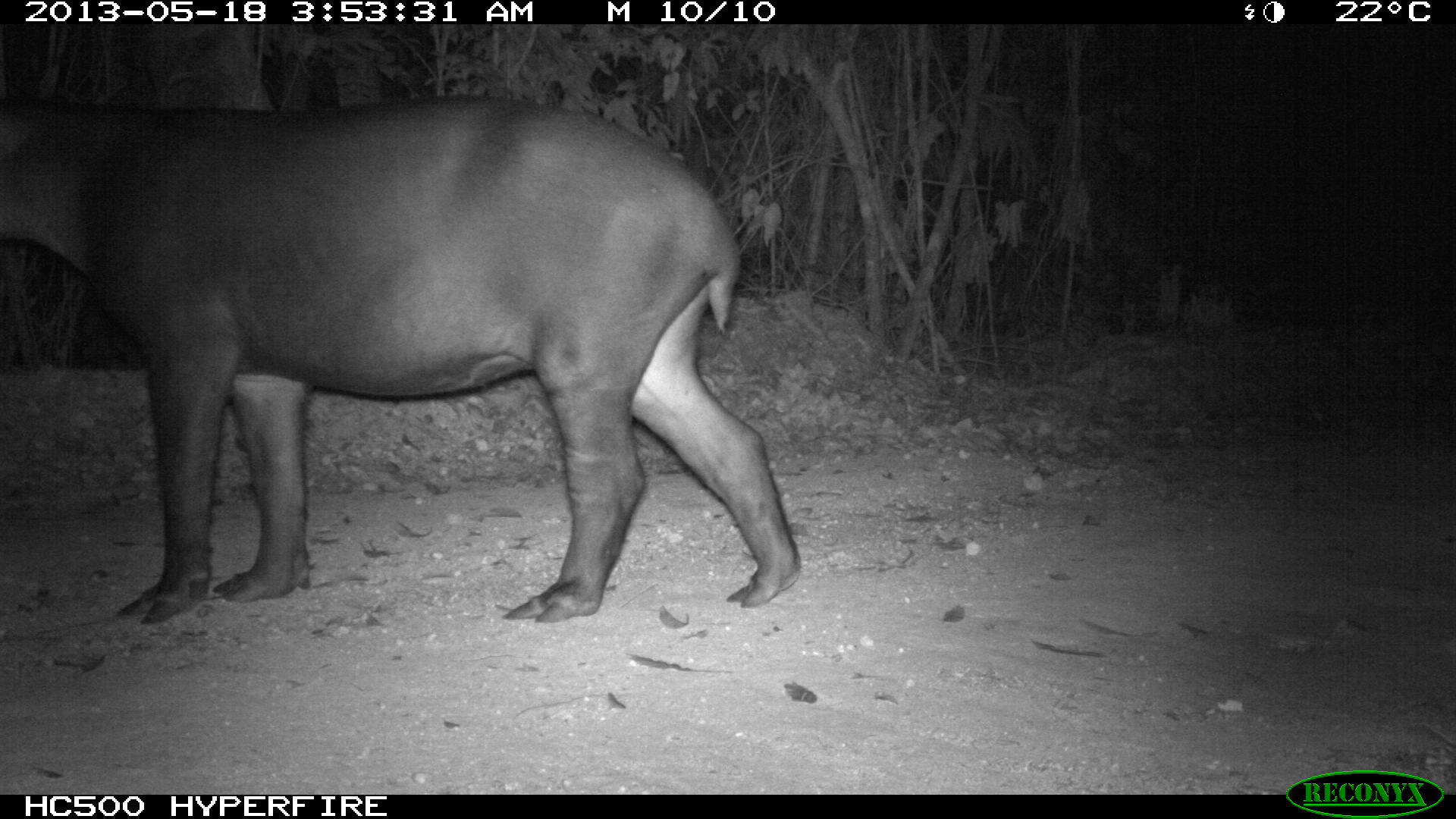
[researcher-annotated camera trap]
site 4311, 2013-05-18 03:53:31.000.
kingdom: Animalia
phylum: Chordata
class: Mammalia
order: Perissodactyla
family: Tapiridae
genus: Tapirus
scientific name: Tapirus bairdii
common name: baird's tapir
Tapirus bairdii (baird's tapir), count 1, sex female.